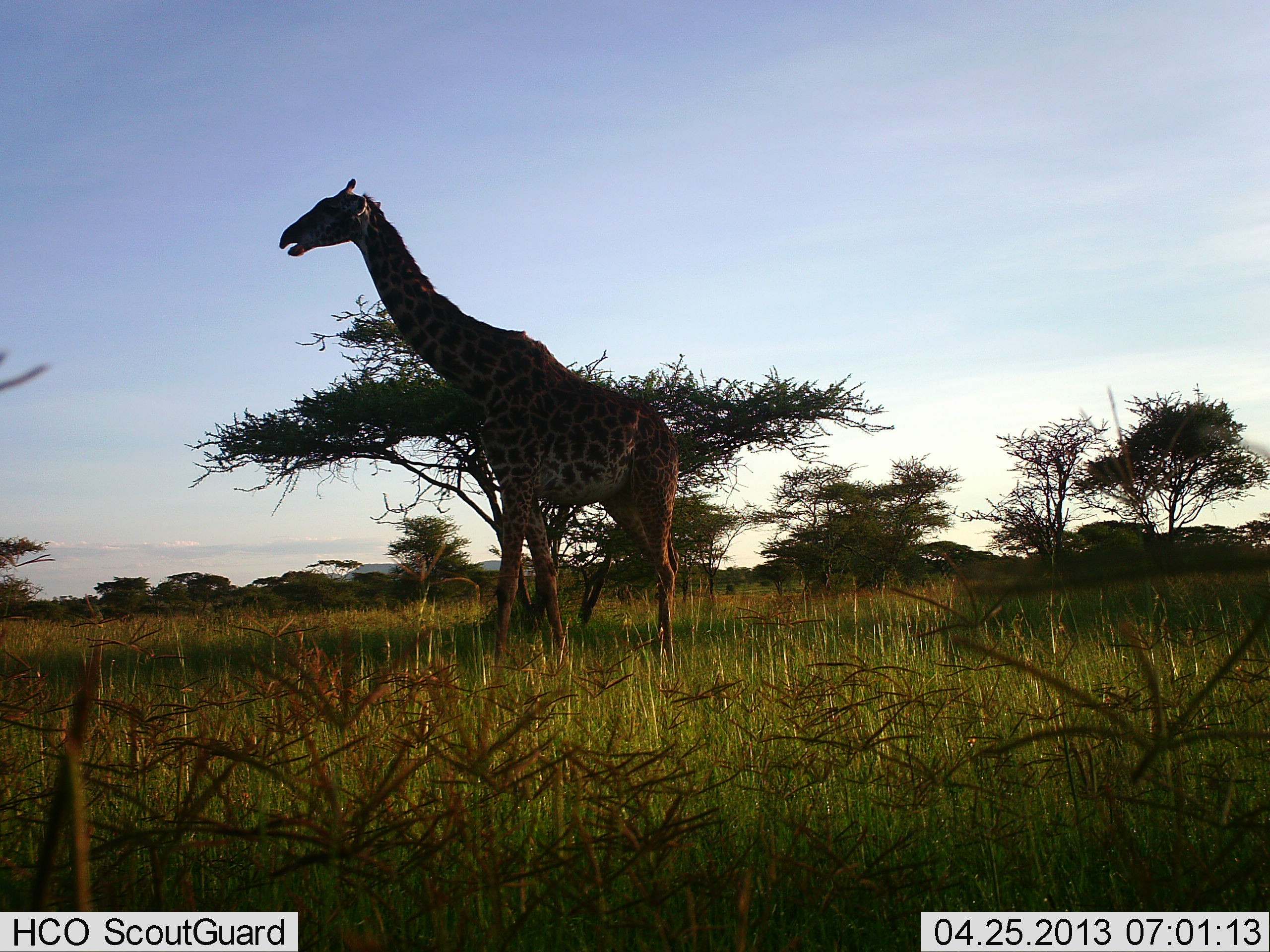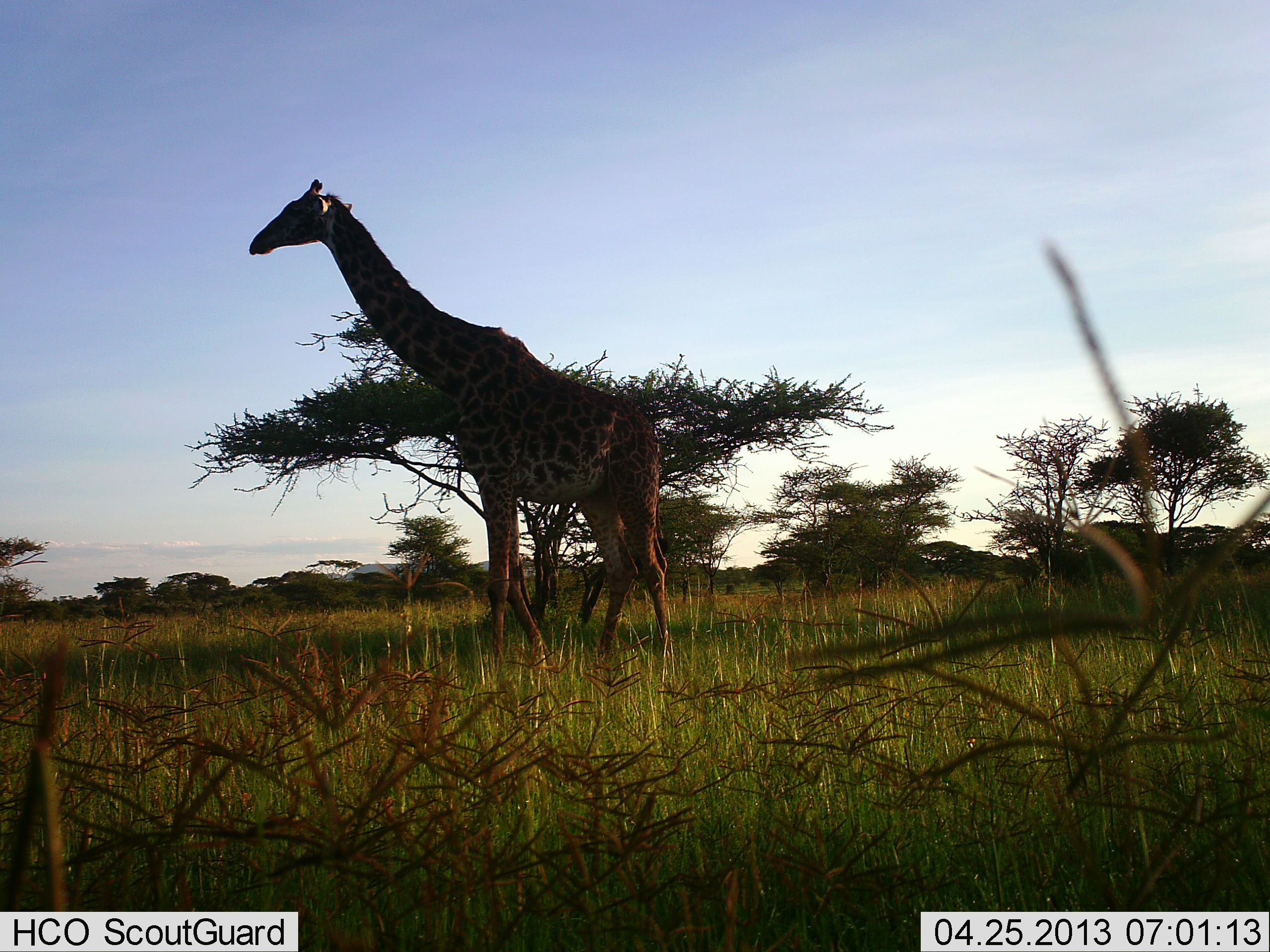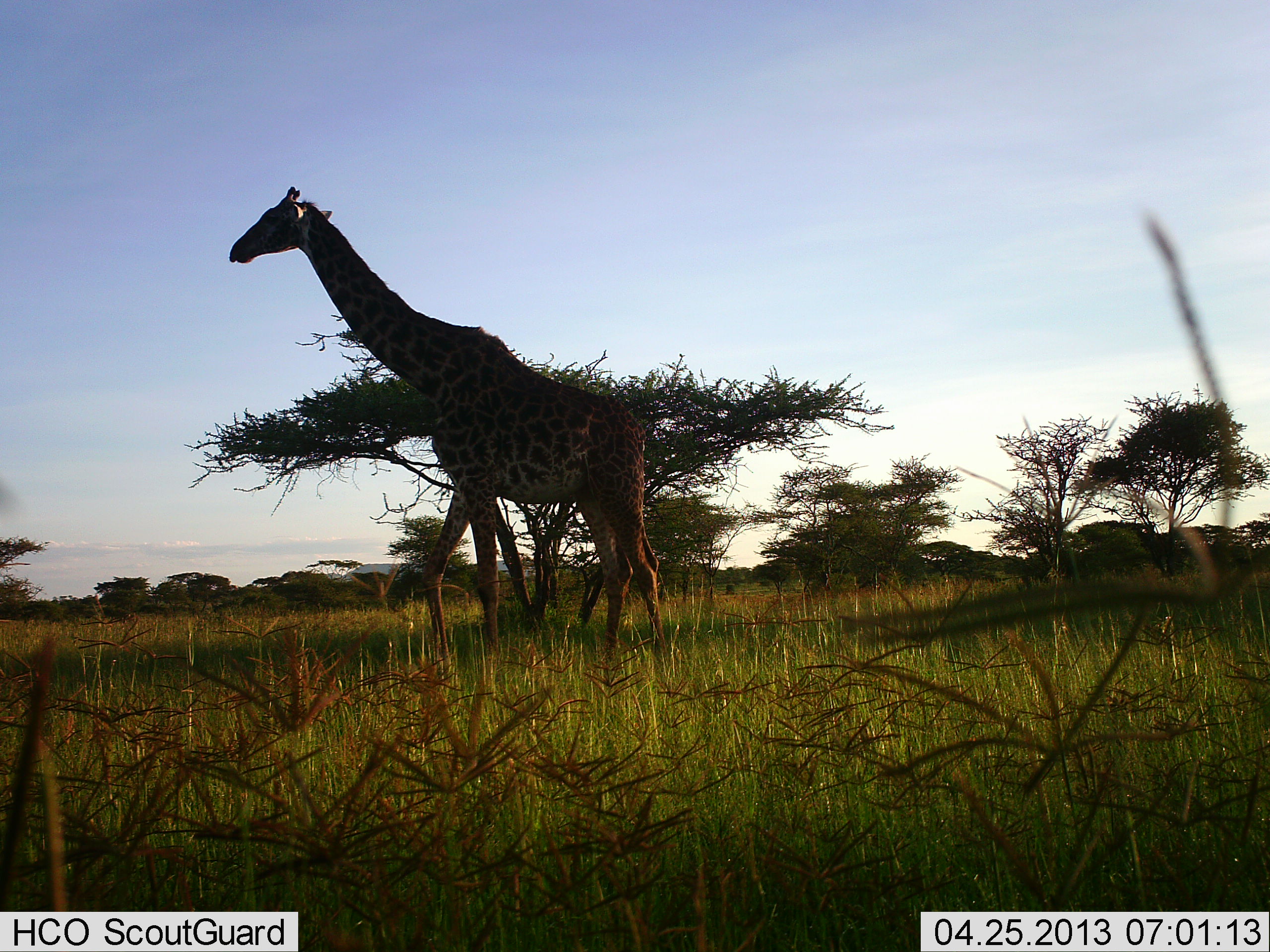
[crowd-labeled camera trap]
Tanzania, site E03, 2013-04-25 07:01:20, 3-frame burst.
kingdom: Animalia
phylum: Chordata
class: Mammalia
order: Artiodactyla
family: Giraffidae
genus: Giraffa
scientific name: Giraffa camelopardalis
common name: giraffe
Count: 1.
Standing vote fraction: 30%.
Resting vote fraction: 0%.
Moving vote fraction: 80%.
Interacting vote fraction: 0%.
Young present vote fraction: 0%.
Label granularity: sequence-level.